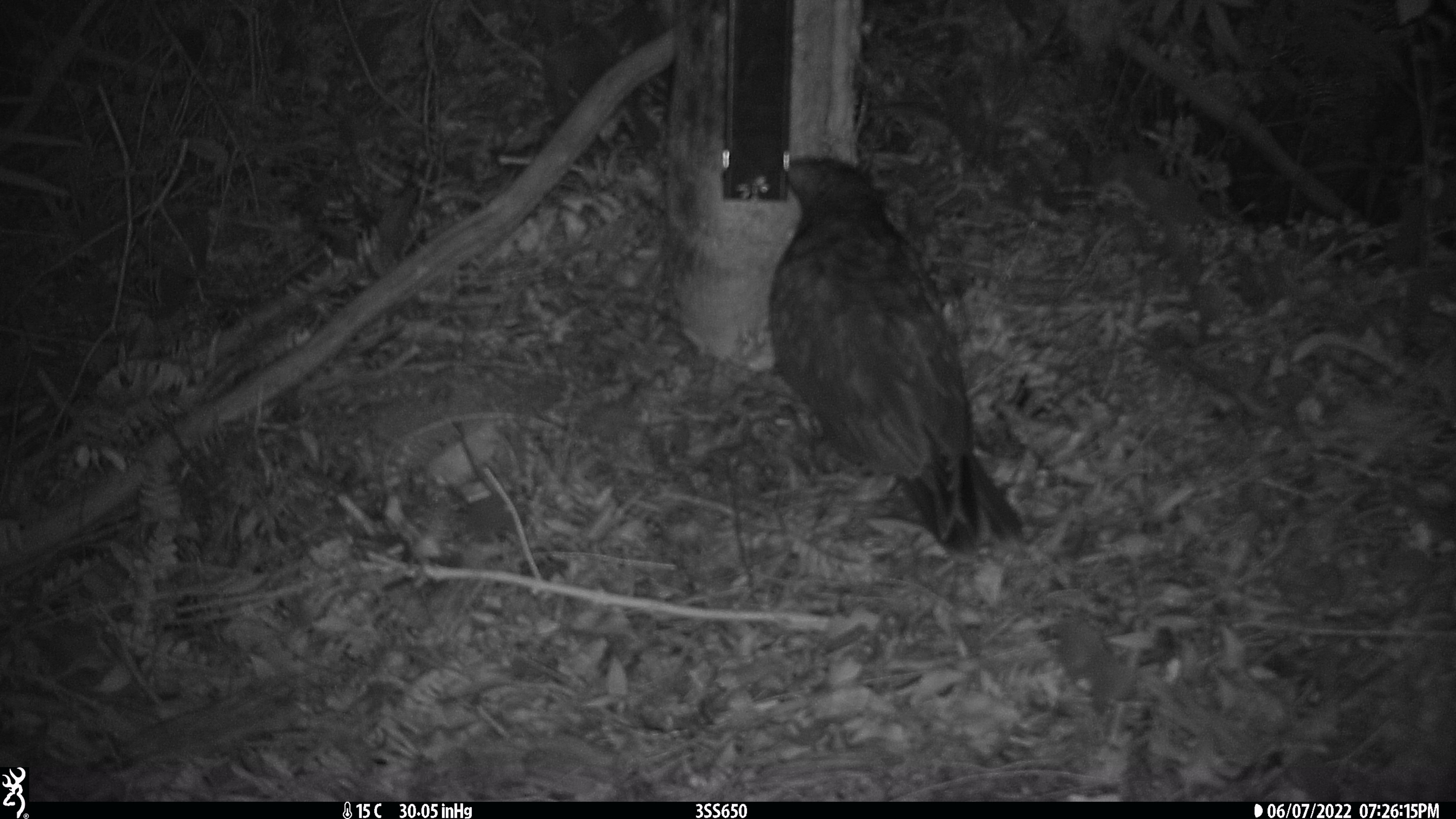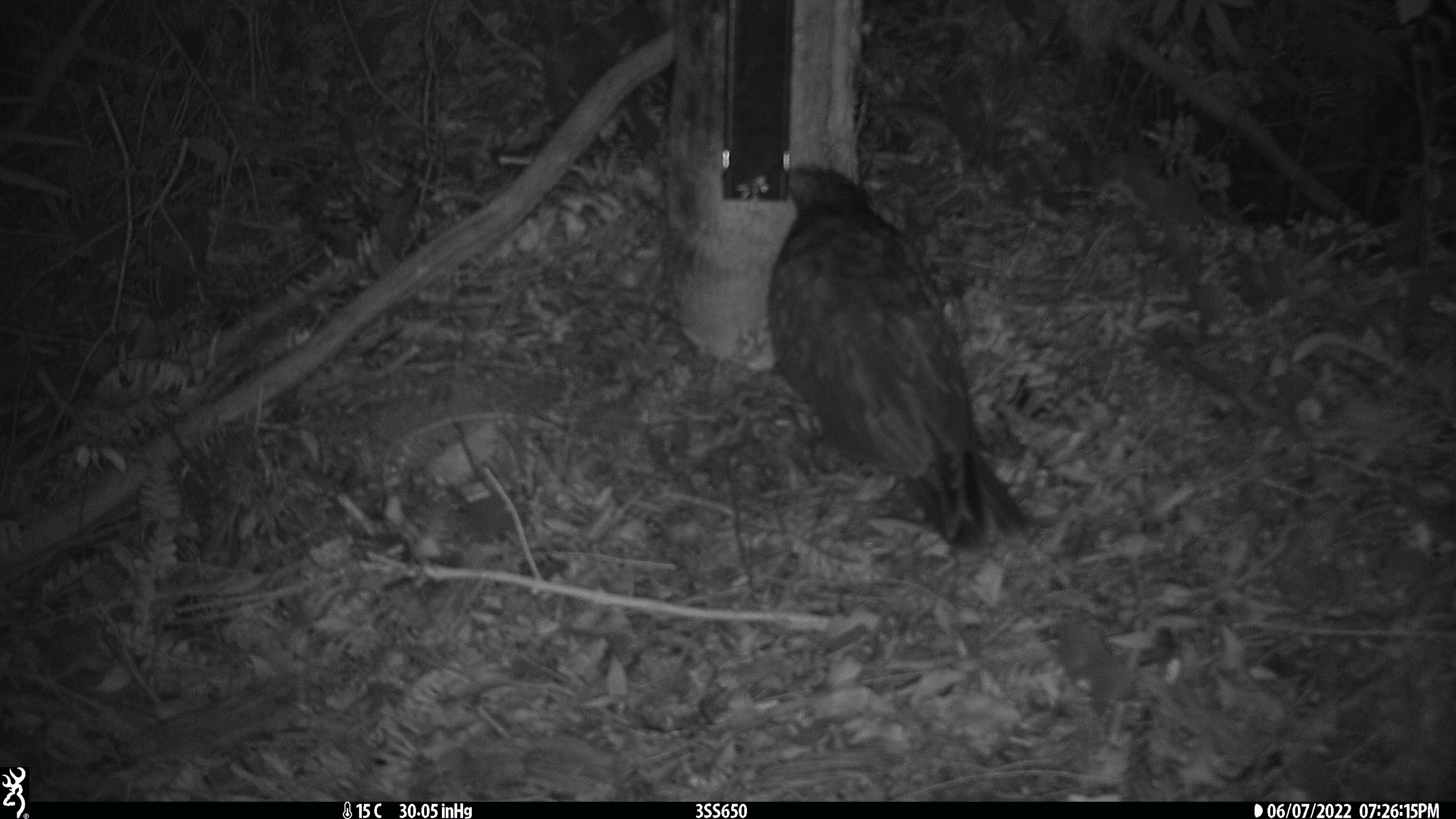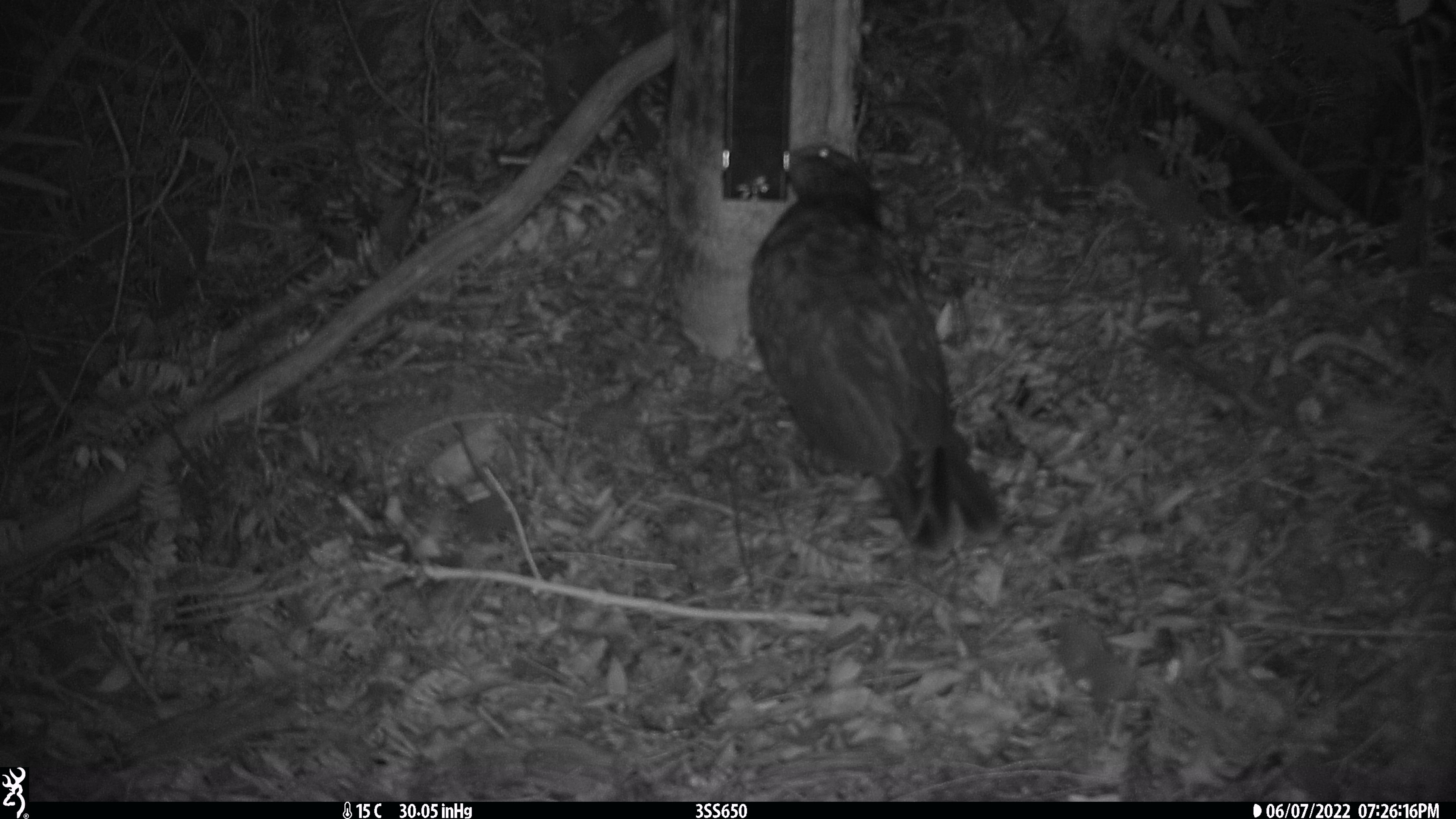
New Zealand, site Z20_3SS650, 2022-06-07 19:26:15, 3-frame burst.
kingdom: Animalia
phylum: Chordata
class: Aves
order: Psittaciformes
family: Strigopidae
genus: Nestor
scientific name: Nestor notabilis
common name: kea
Kea (Nestor notabilis).